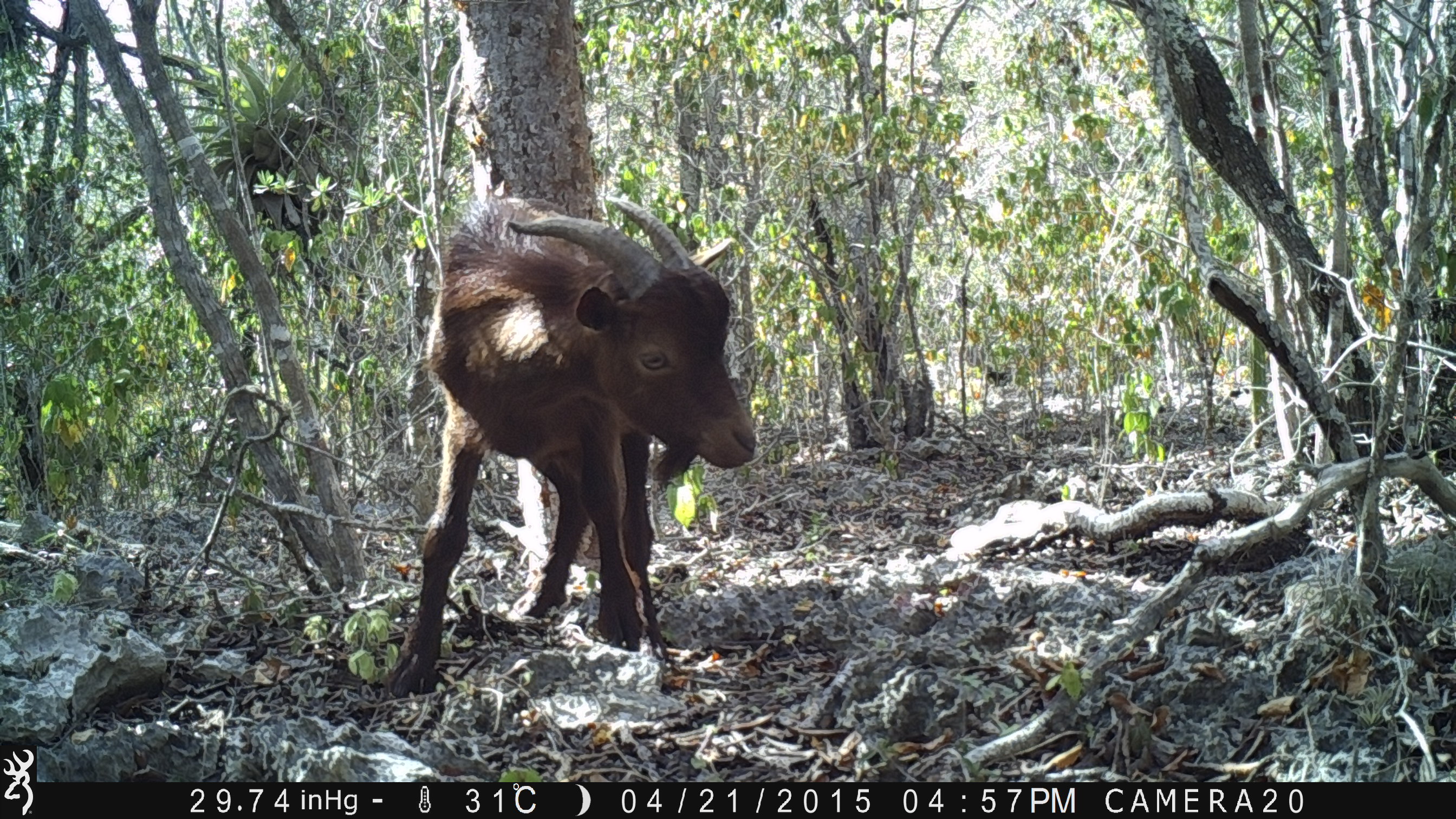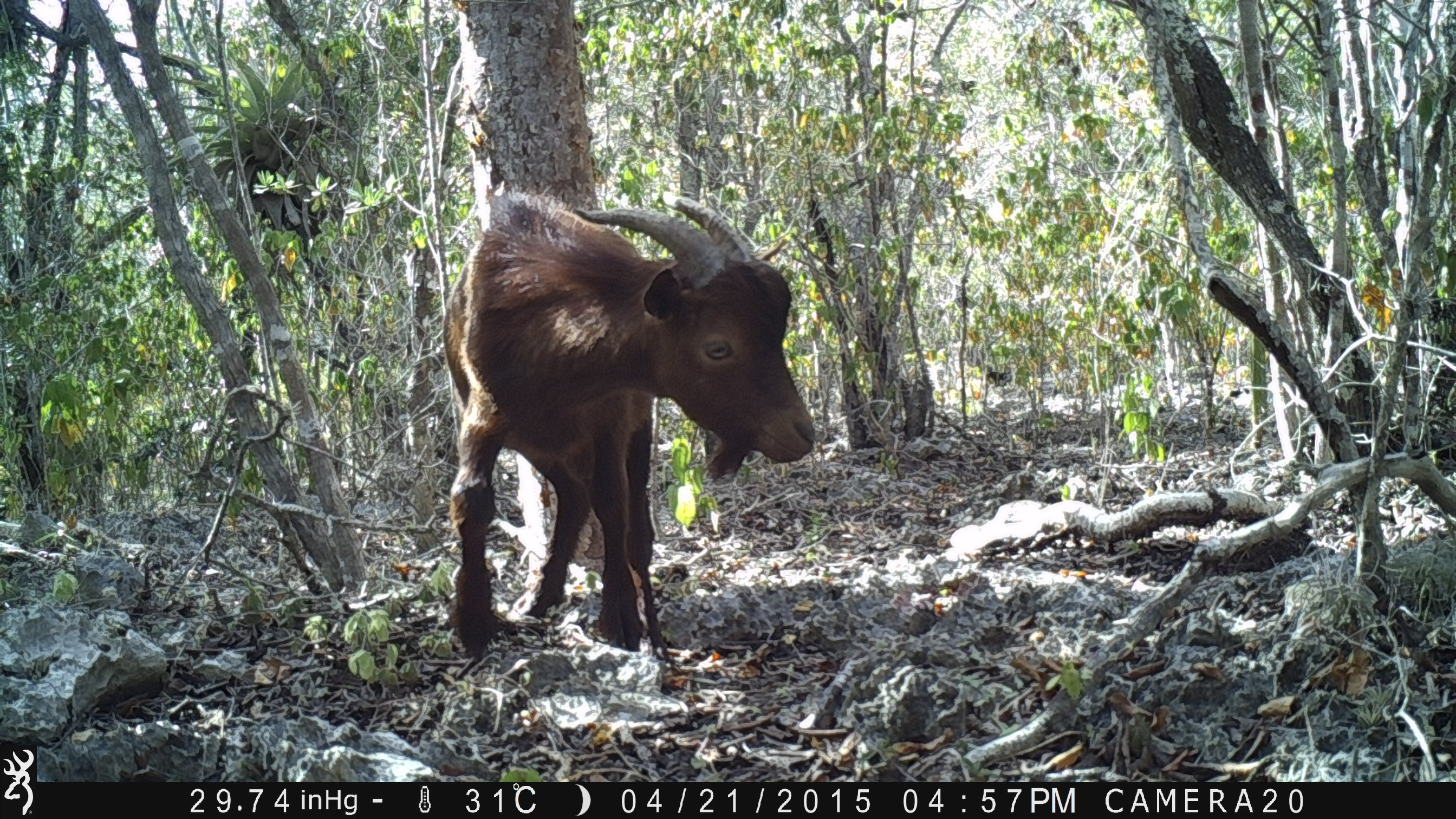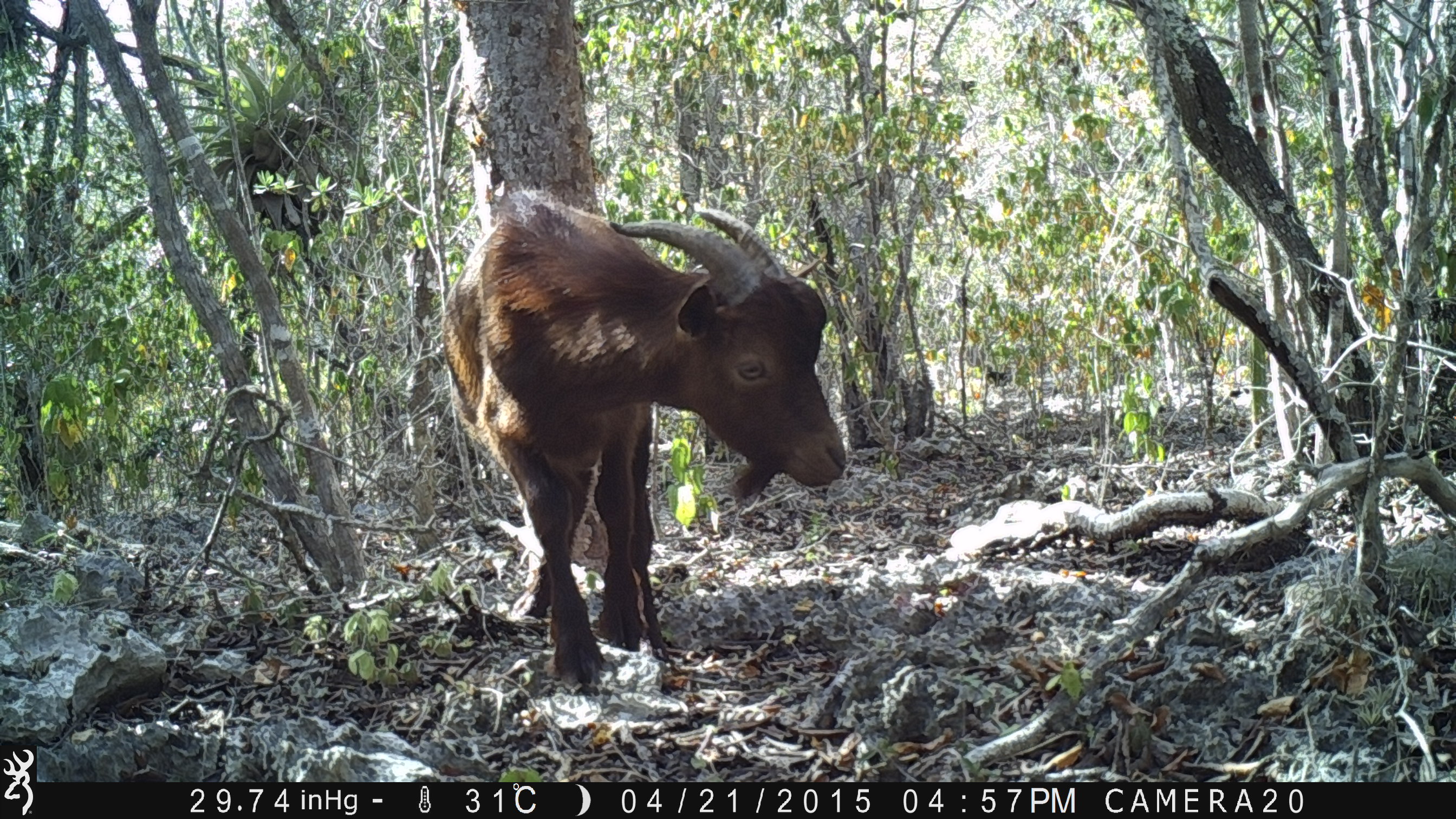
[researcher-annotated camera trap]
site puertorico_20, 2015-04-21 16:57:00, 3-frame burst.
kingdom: Animalia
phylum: Chordata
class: Mammalia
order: Artiodactyla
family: Bovidae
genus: Capra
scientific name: Capra hircus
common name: goat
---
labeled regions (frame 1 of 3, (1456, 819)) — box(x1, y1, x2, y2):
goat: box(395, 201, 759, 692)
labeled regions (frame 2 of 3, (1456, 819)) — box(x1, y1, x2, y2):
goat: box(435, 184, 816, 673)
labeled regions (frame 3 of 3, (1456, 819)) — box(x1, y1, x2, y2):
goat: box(437, 198, 846, 690)